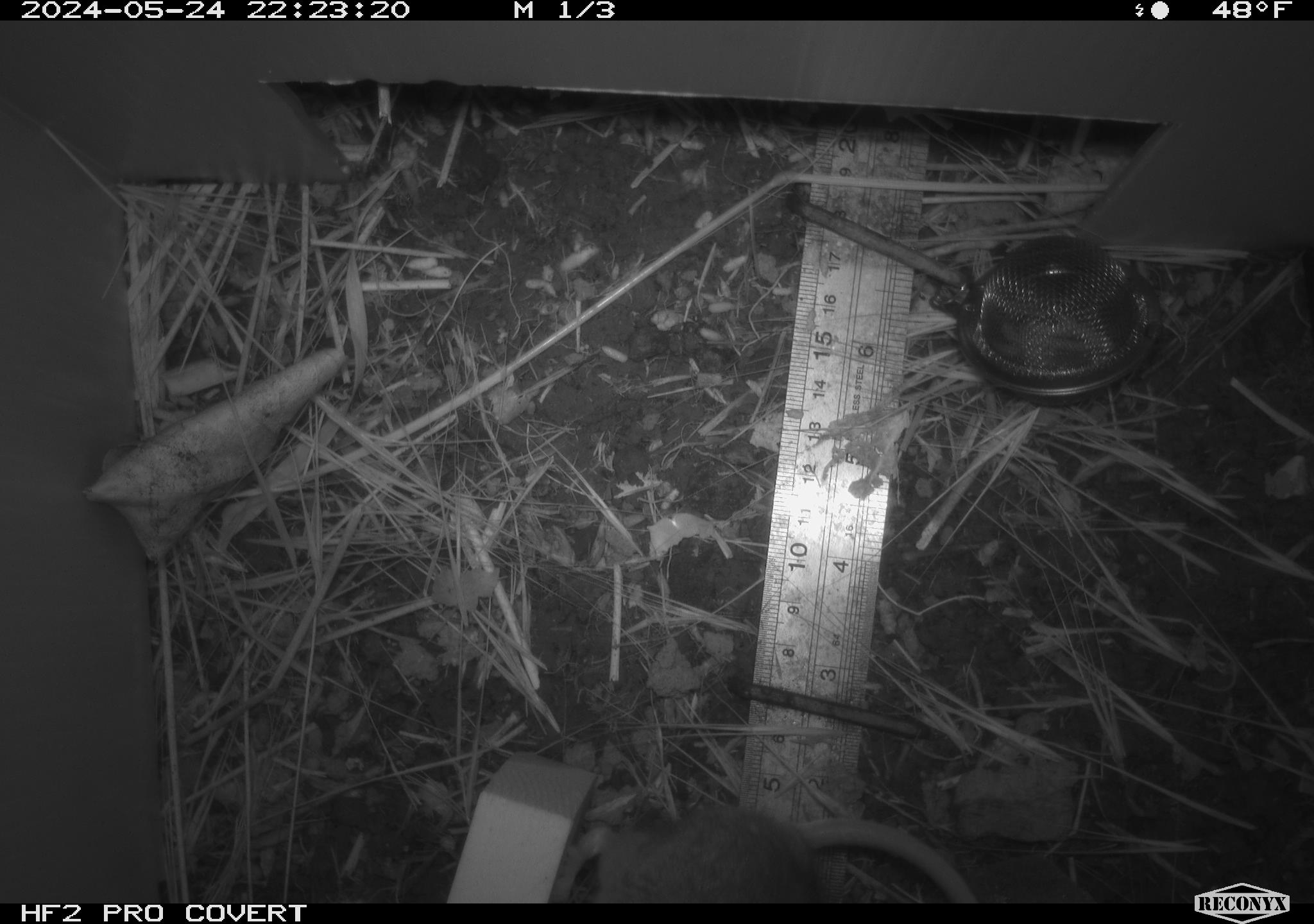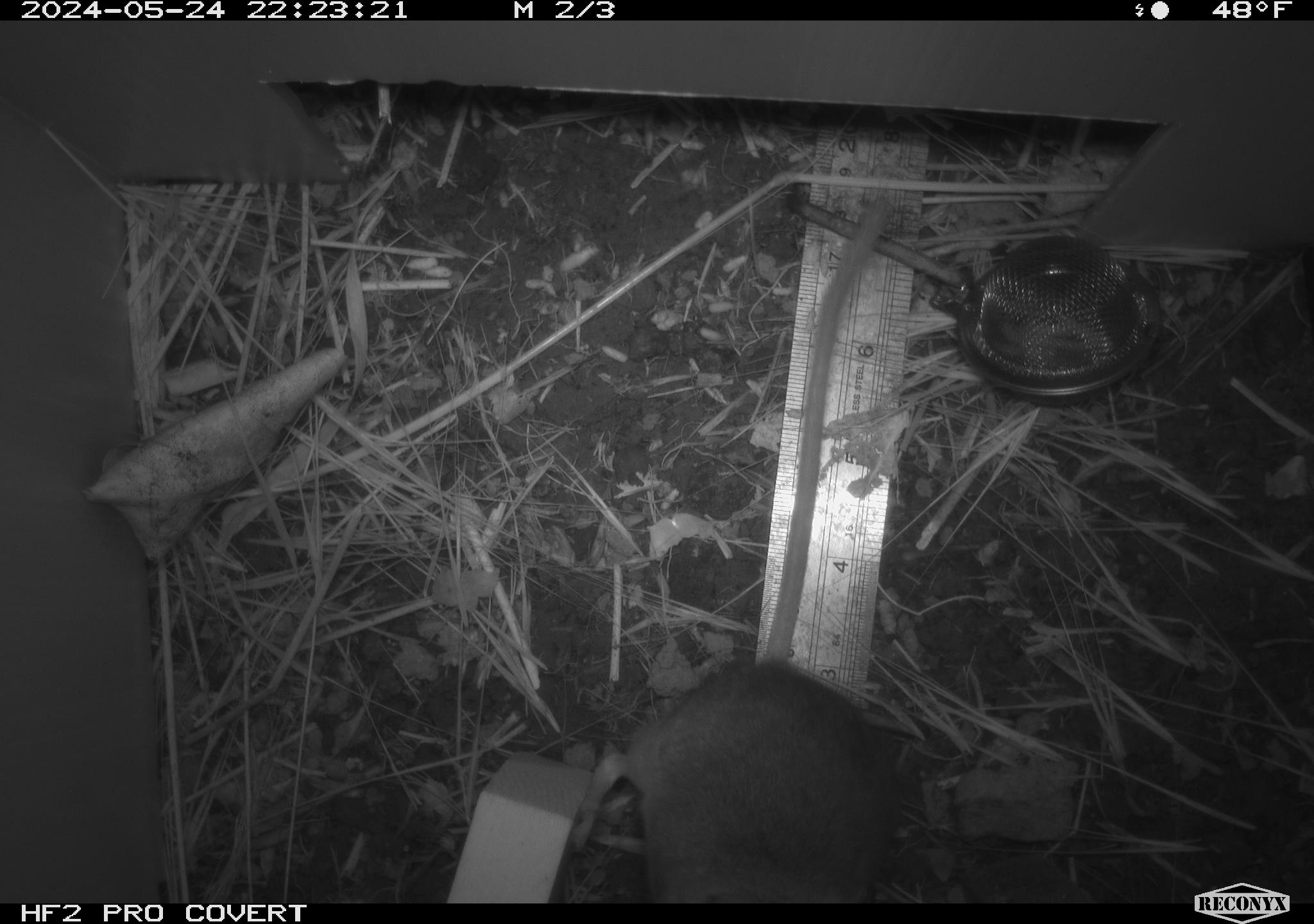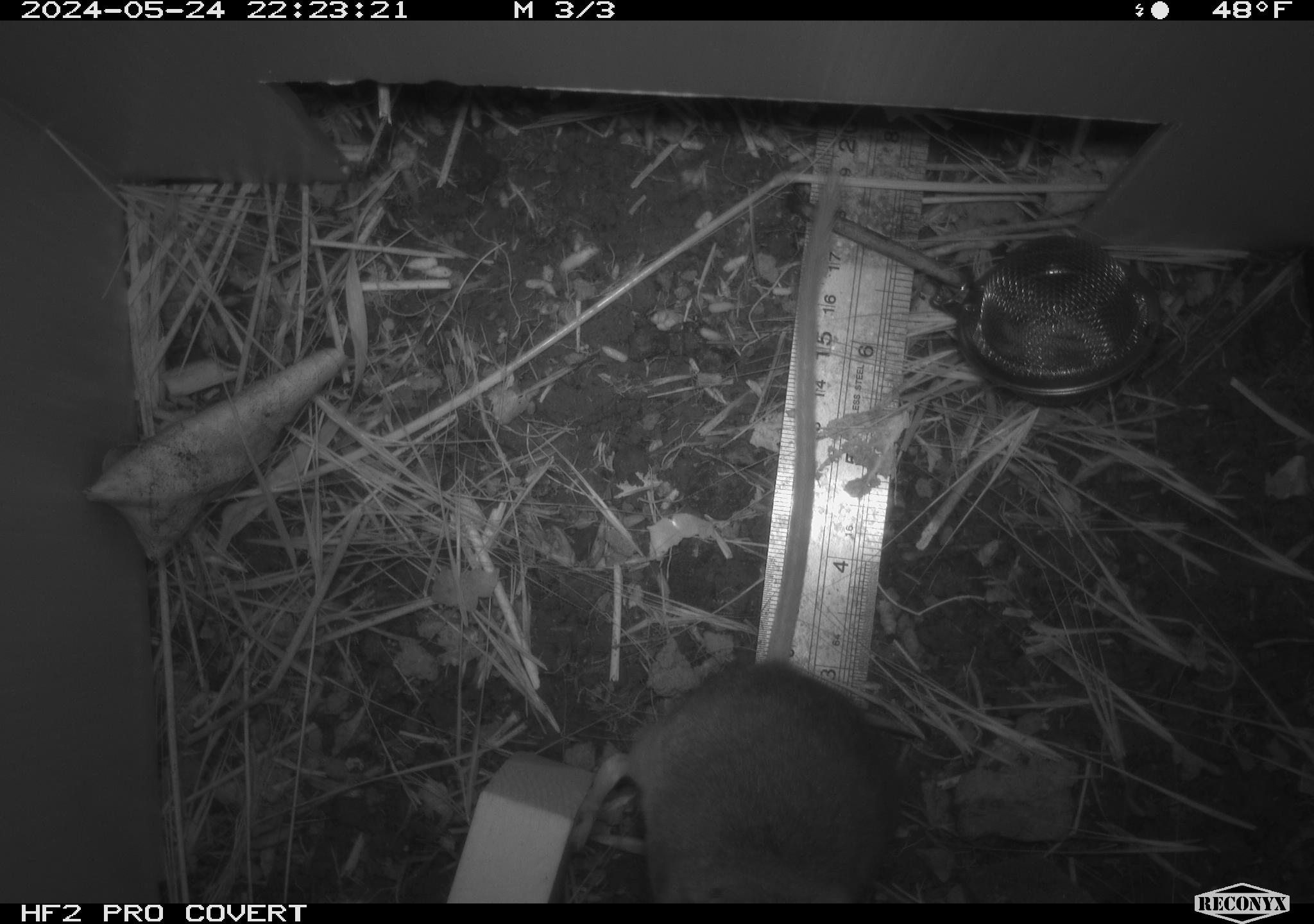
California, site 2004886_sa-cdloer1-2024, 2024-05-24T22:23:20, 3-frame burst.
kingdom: Animalia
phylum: Chordata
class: Mammalia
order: Rodentia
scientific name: Rodentia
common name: woodrat or rat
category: woodrat or rat species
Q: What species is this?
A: Woodrat or rat species (woodrat or rat) (Rodentia).